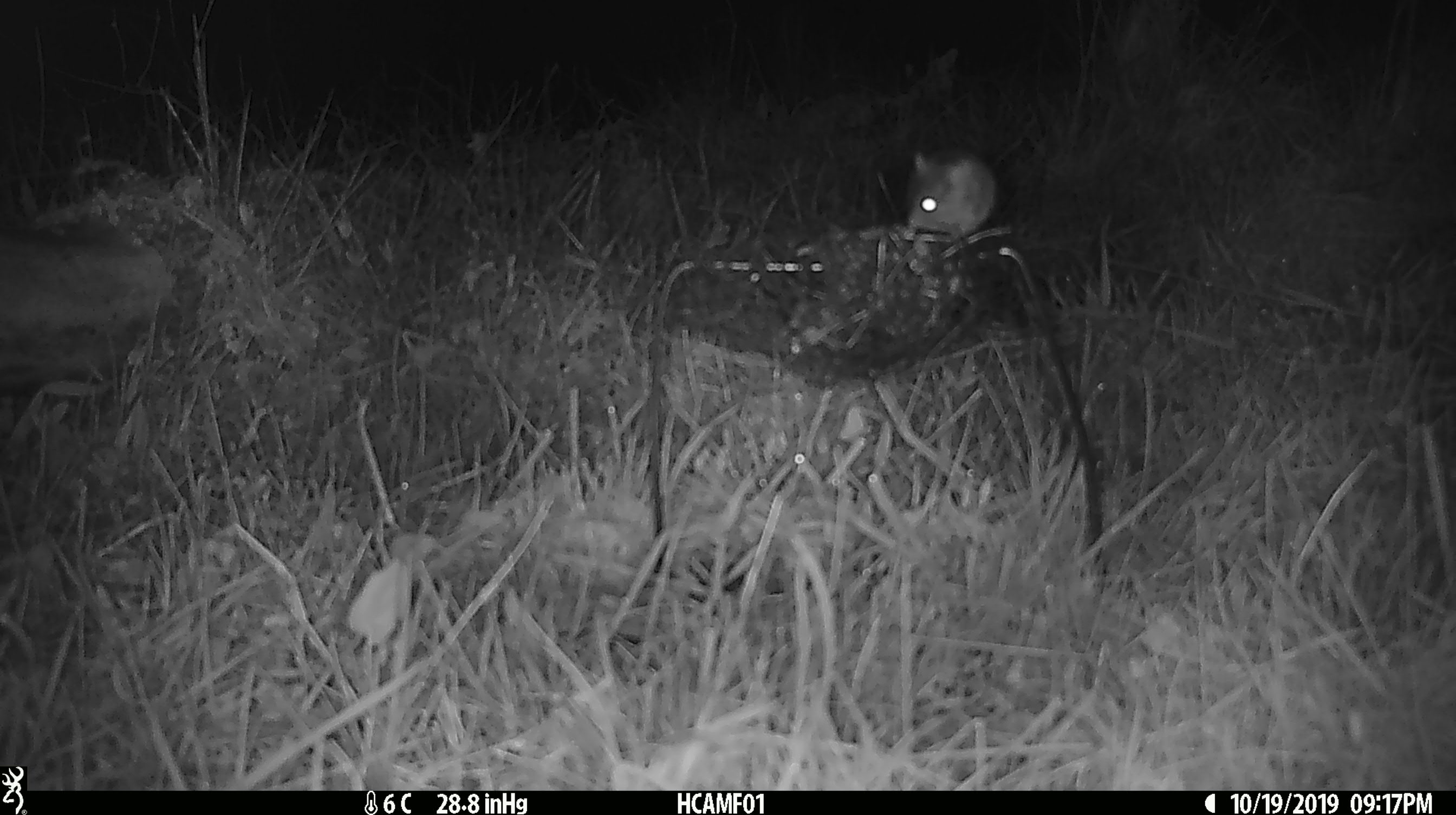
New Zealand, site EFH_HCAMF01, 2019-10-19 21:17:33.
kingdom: Animalia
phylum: Chordata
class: Mammalia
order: Rodentia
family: Muridae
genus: Mus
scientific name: Mus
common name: mouse